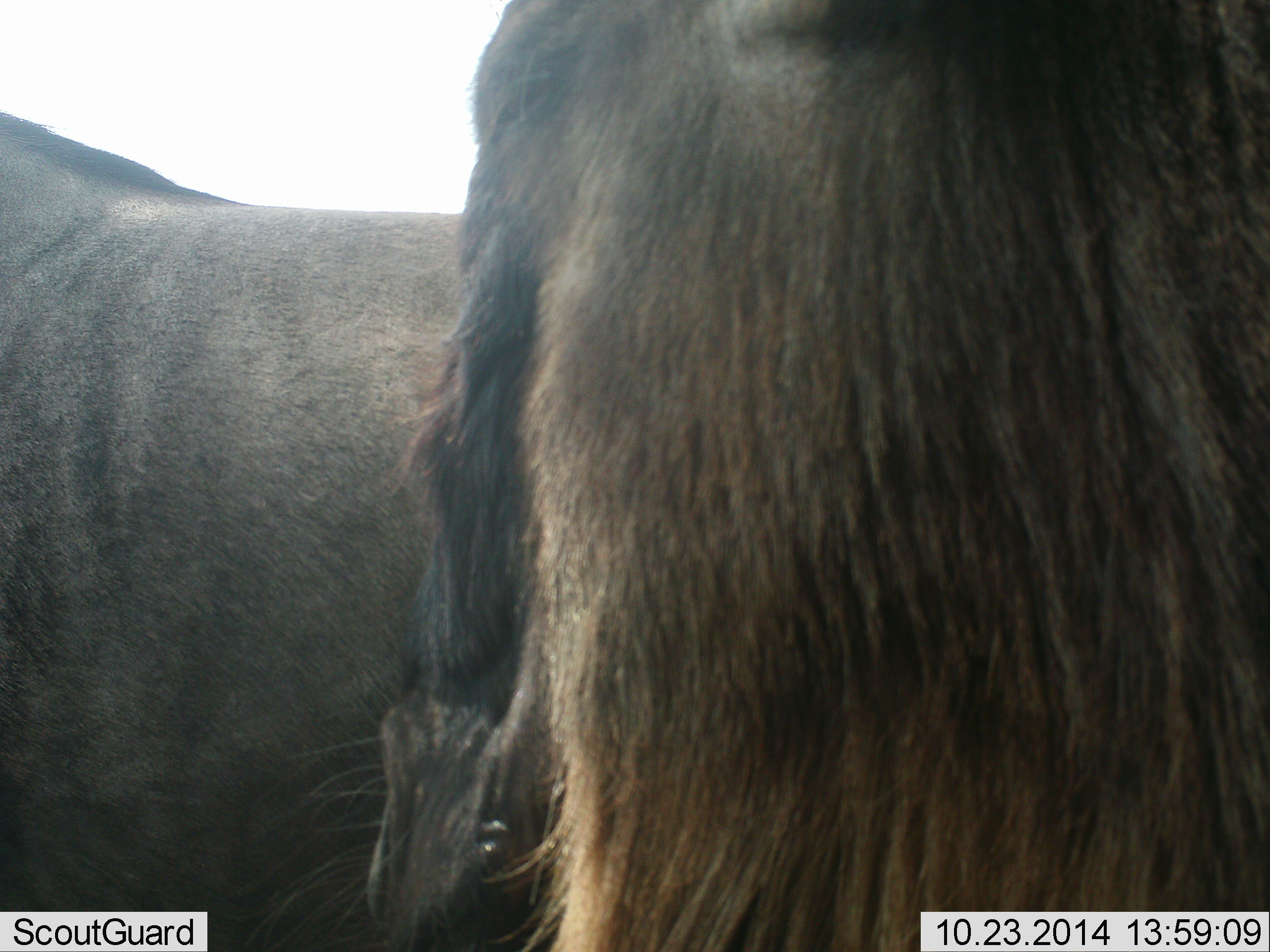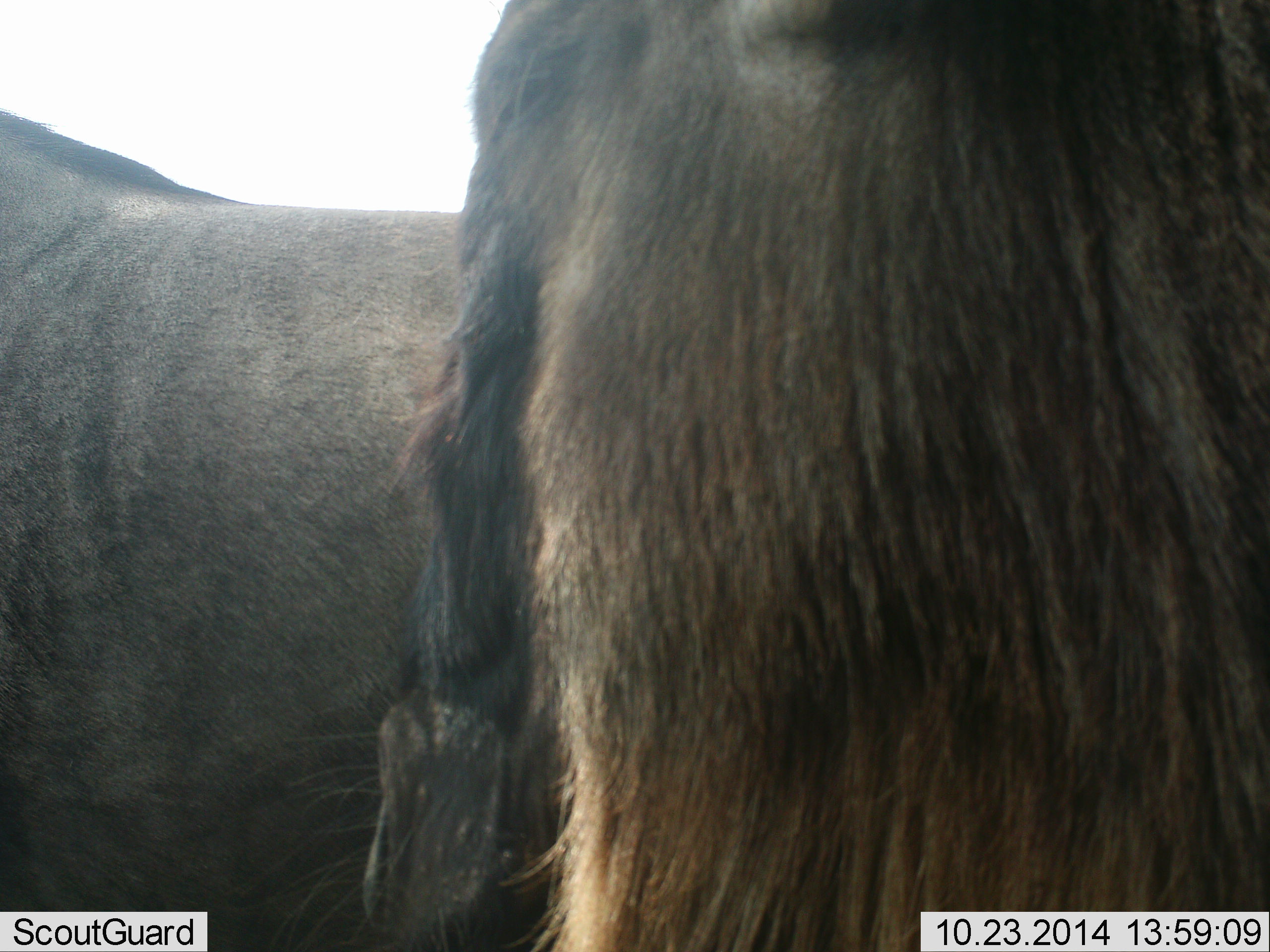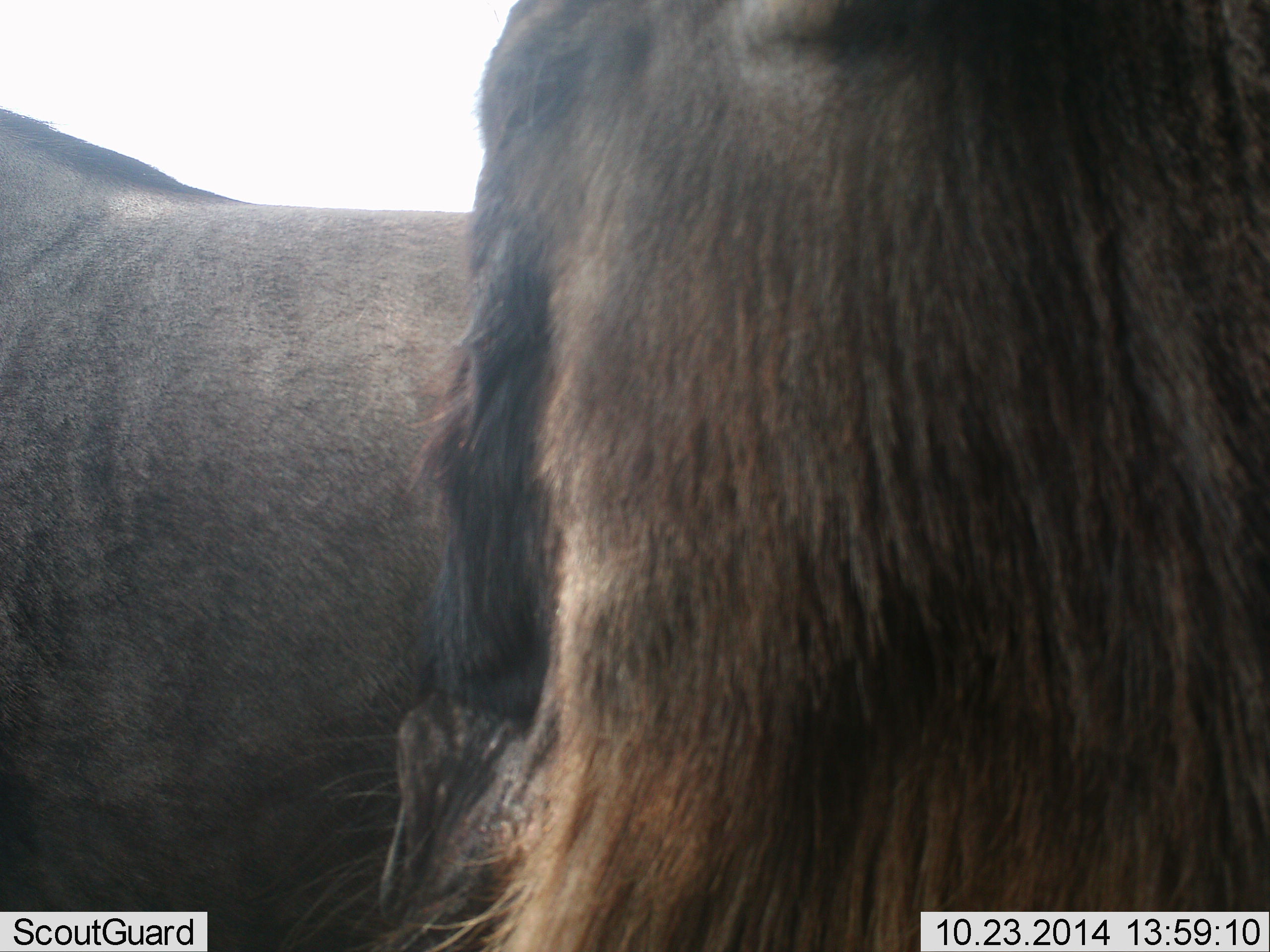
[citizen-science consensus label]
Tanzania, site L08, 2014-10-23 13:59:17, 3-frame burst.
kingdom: Animalia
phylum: Chordata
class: Mammalia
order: Artiodactyla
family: Bovidae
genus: Connochaetes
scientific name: Connochaetes taurinus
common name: blue wildebeest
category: wildebeest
Wildebeest (blue wildebeest) (Connochaetes taurinus), count 2. Behavior (volunteer vote fractions): standing 90%, resting 0%, moving 0%, interacting 0%. Young present (vote fraction): 0%. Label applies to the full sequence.